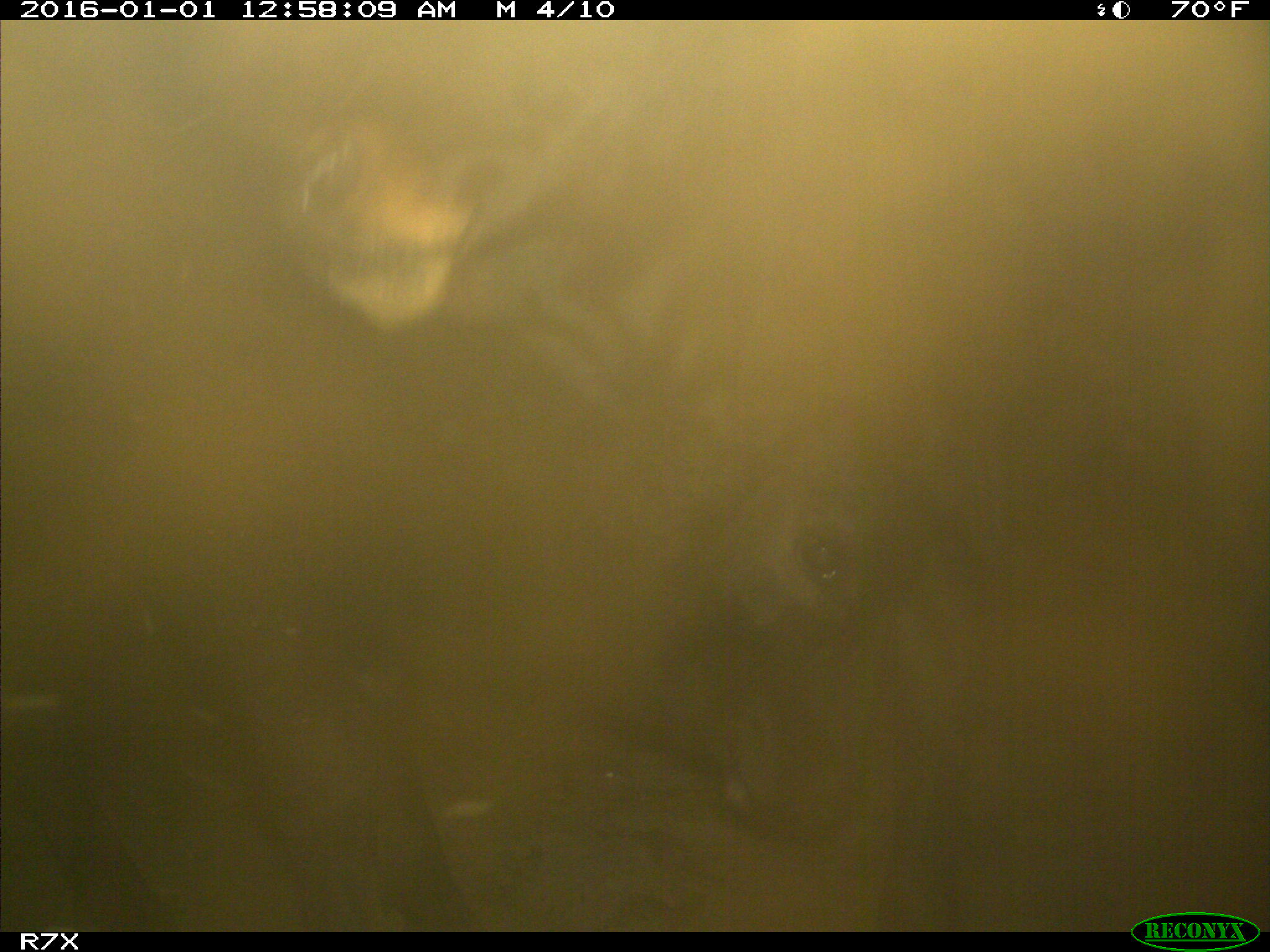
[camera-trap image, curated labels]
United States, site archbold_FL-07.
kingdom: Animalia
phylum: Chordata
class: Mammalia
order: Artiodactyla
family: Bovidae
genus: Bos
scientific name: Bos taurus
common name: domestic cow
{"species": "Bos taurus (domestic cow)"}